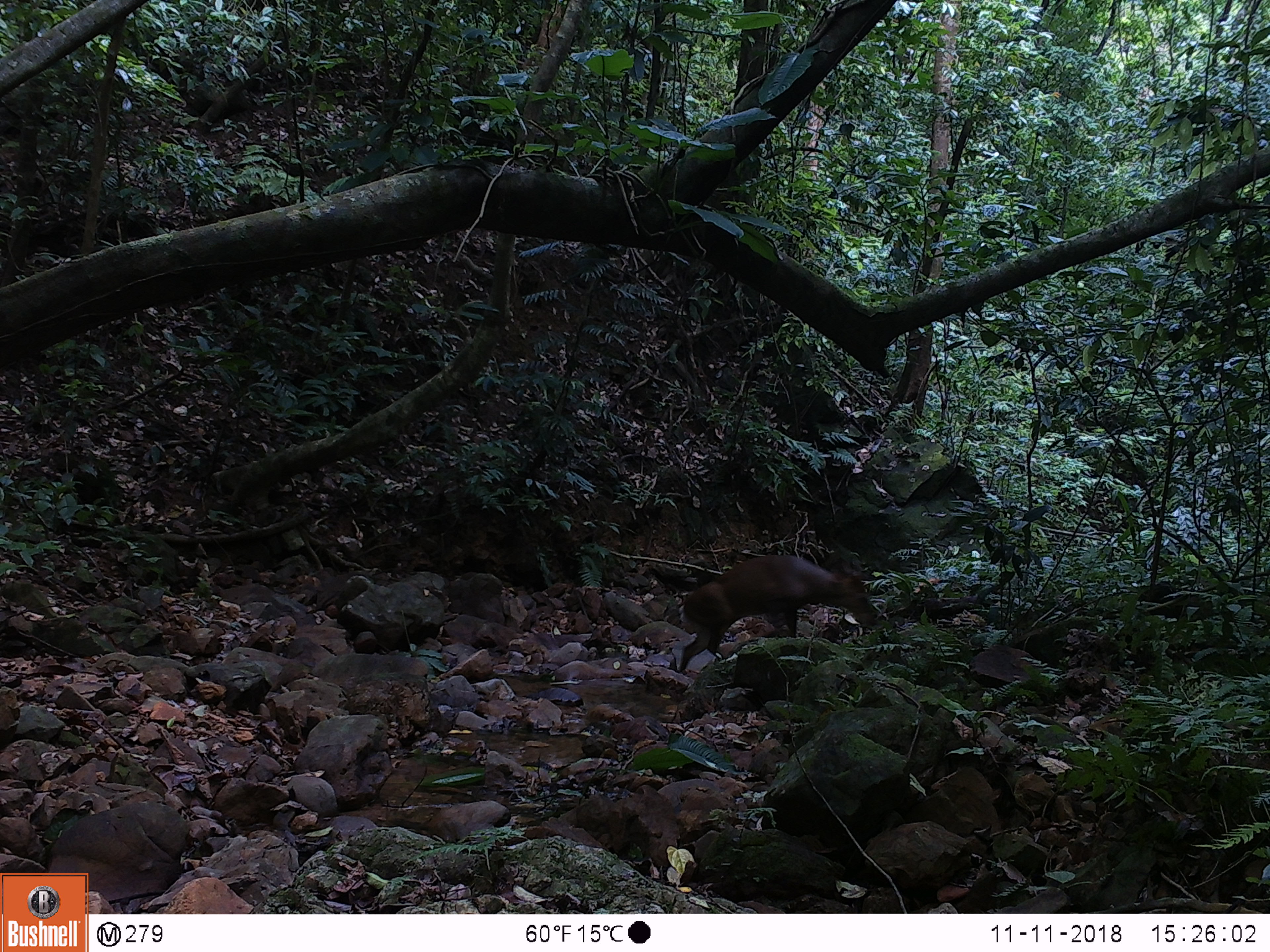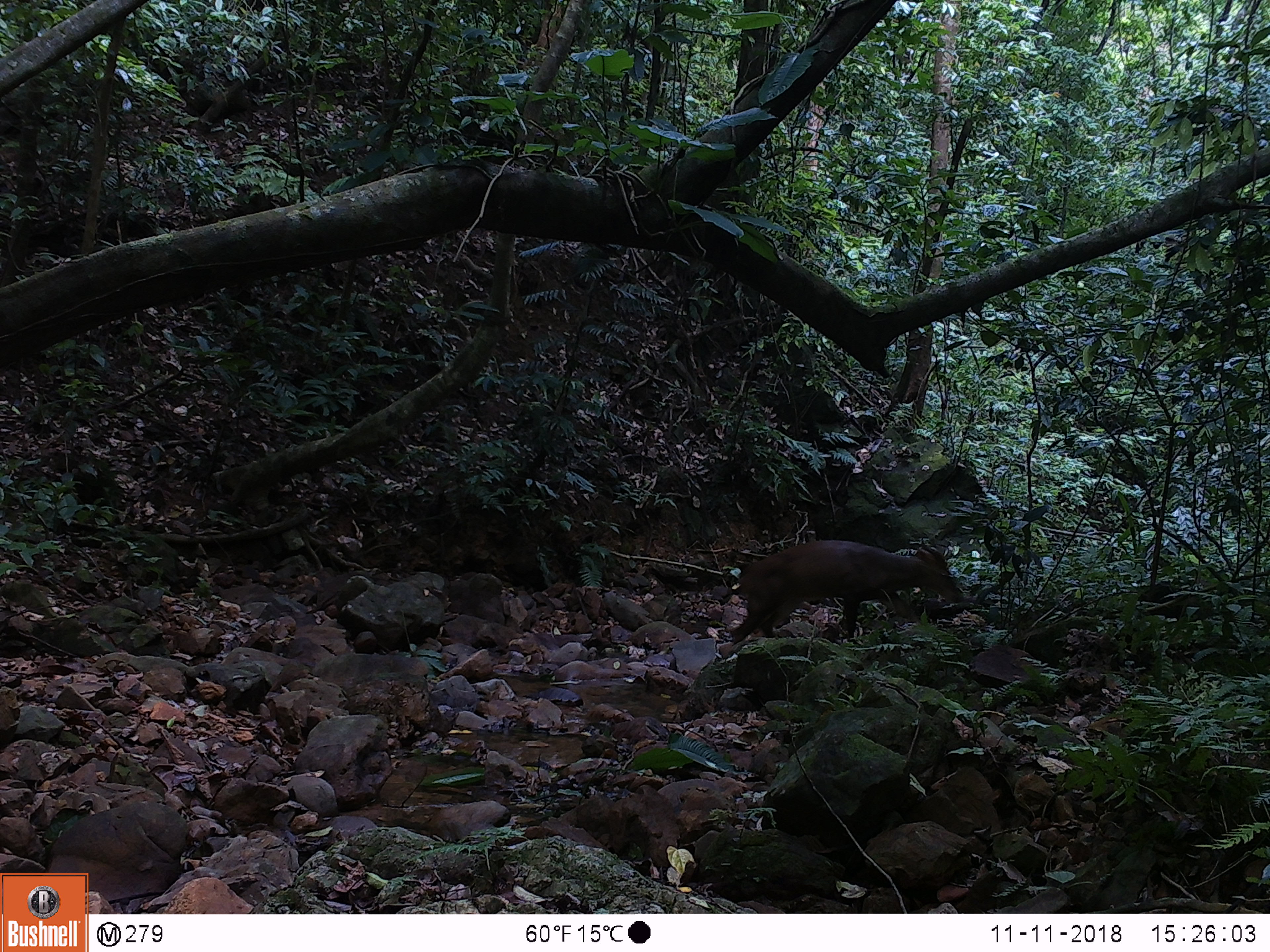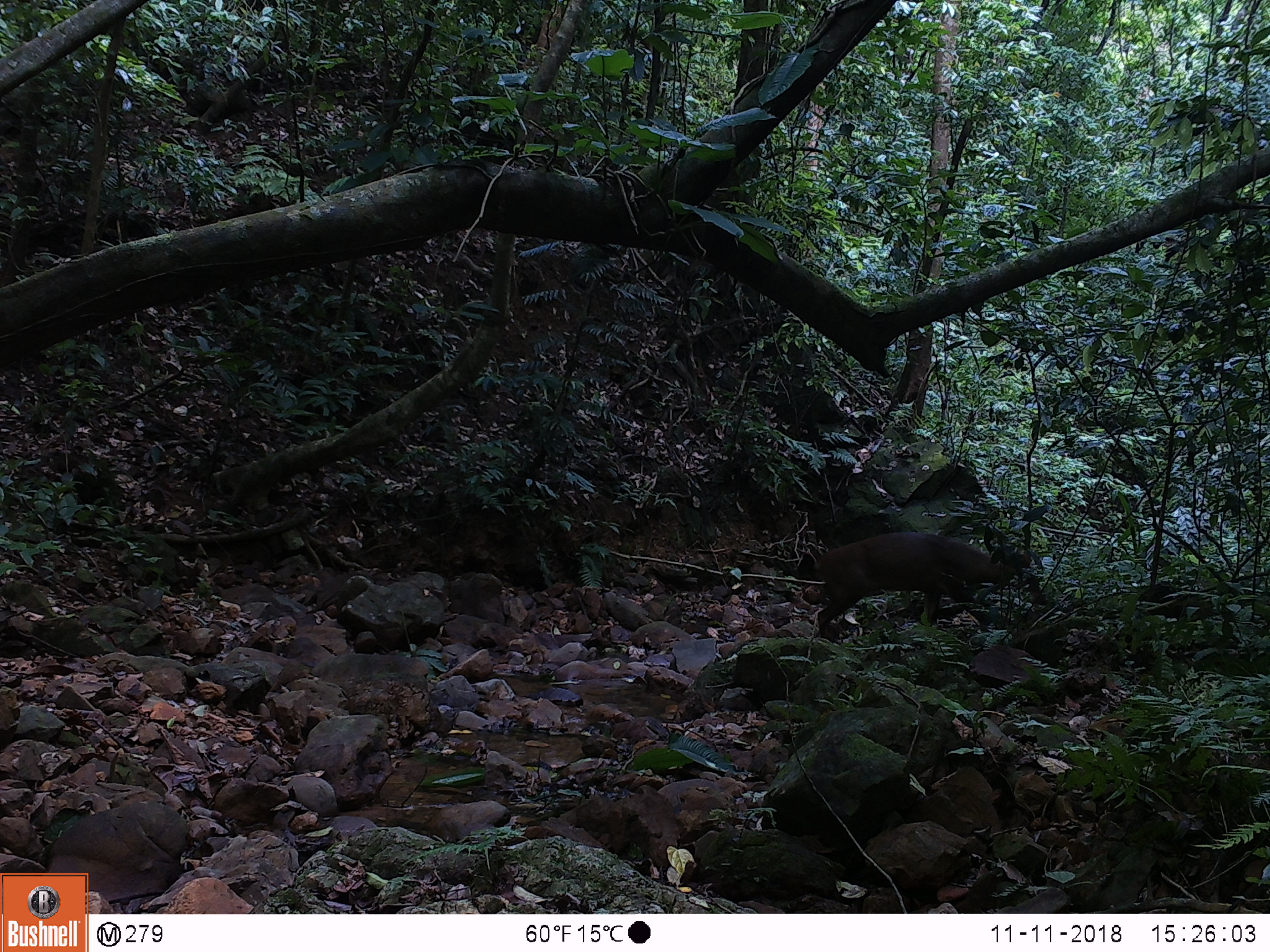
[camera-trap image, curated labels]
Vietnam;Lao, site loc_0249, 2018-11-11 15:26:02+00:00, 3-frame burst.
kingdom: Animalia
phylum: Chordata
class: Mammalia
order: Artiodactyla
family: Cervidae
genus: Muntiacus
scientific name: Muntiacus vuquangensis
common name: large-antlered muntjac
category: large antlered muntjac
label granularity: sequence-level